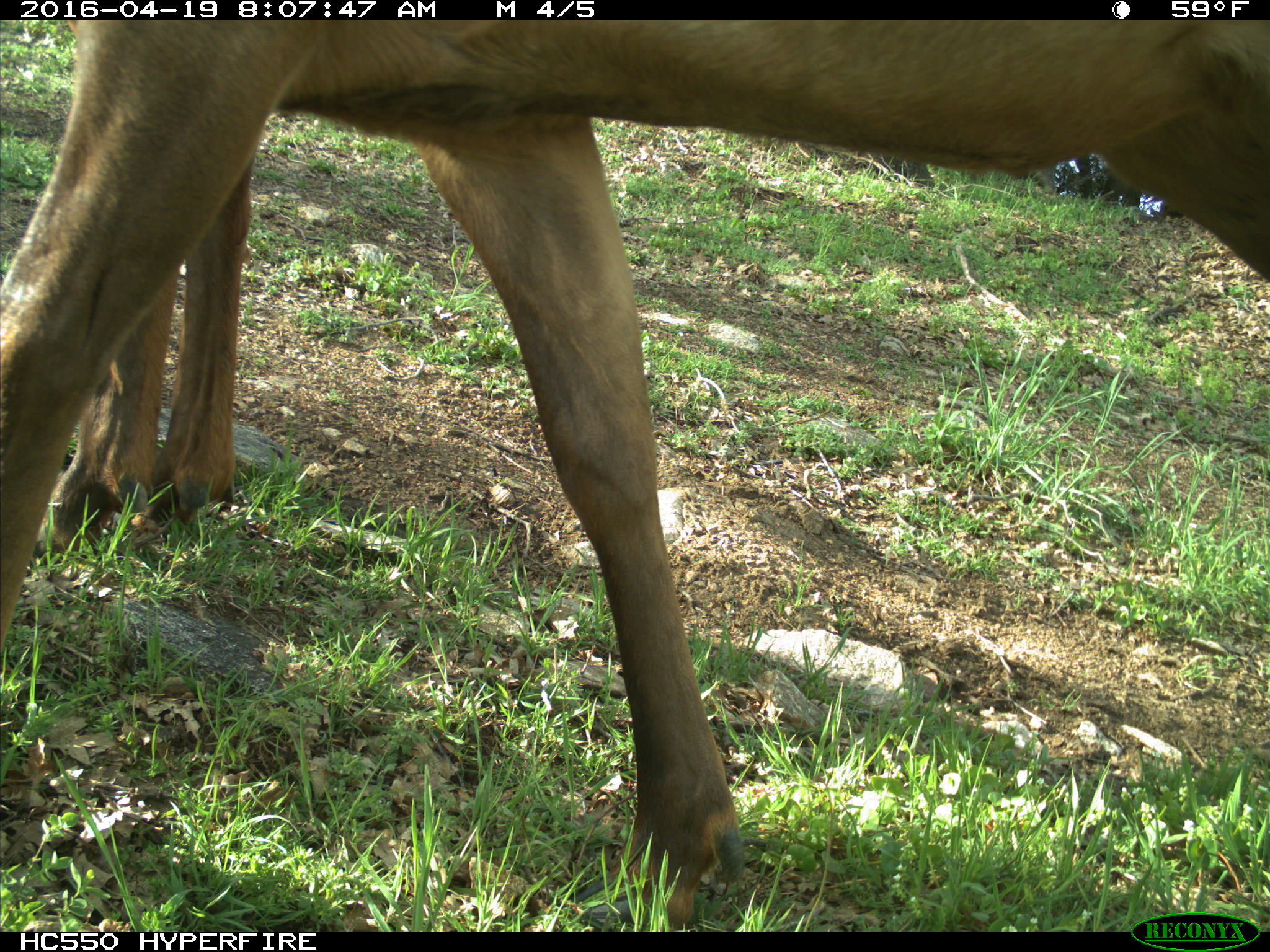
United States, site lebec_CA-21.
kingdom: Animalia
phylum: Chordata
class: Mammalia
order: Artiodactyla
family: Cervidae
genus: Cervus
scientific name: Cervus canadensis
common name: elk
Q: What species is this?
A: Cervus canadensis (elk).